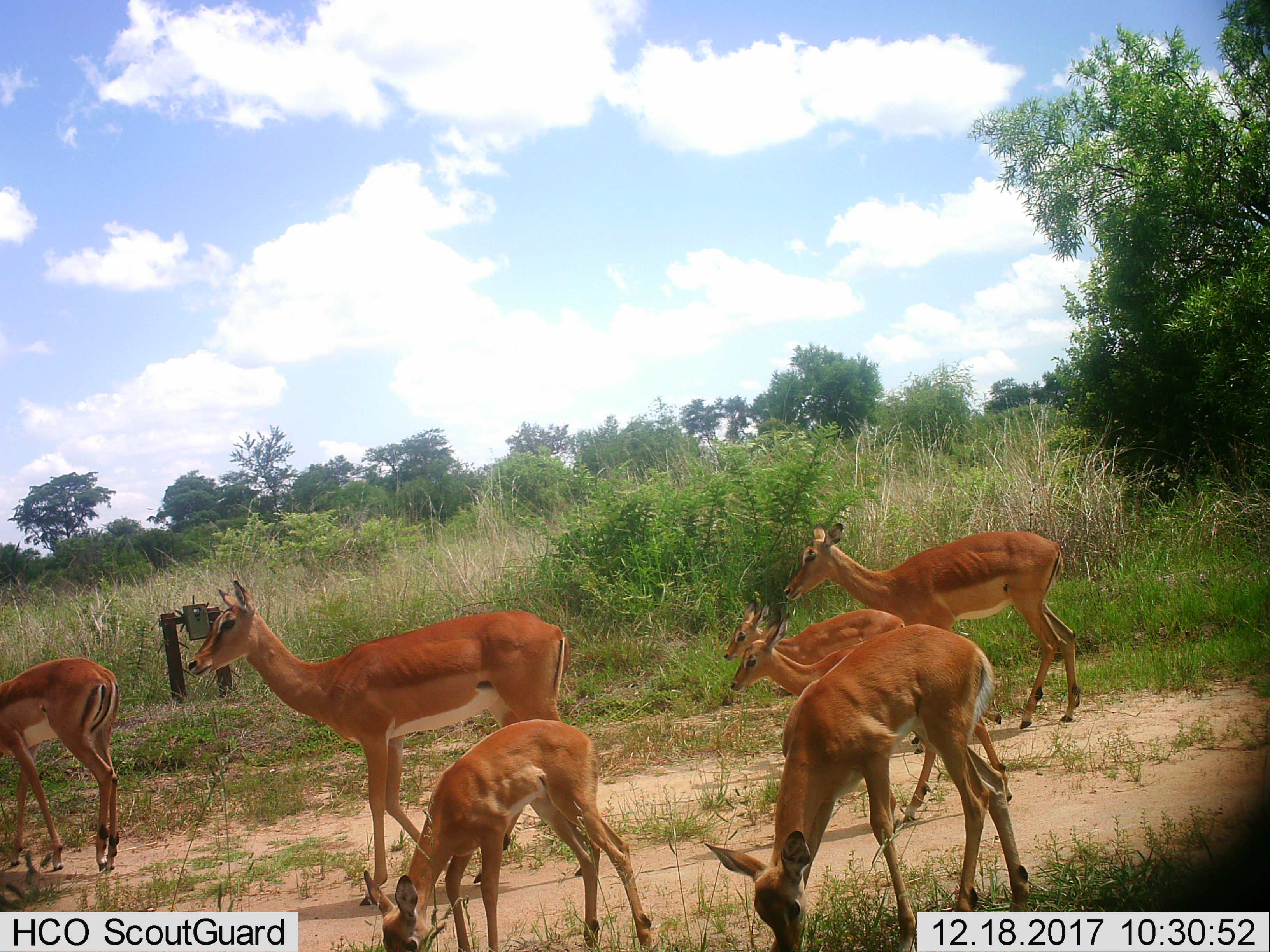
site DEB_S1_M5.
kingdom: Animalia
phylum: Chordata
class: Mammalia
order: Artiodactyla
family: Bovidae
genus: Aepyceros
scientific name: Aepyceros melampus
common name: impala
Impala (Aepyceros melampus), count 7. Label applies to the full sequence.